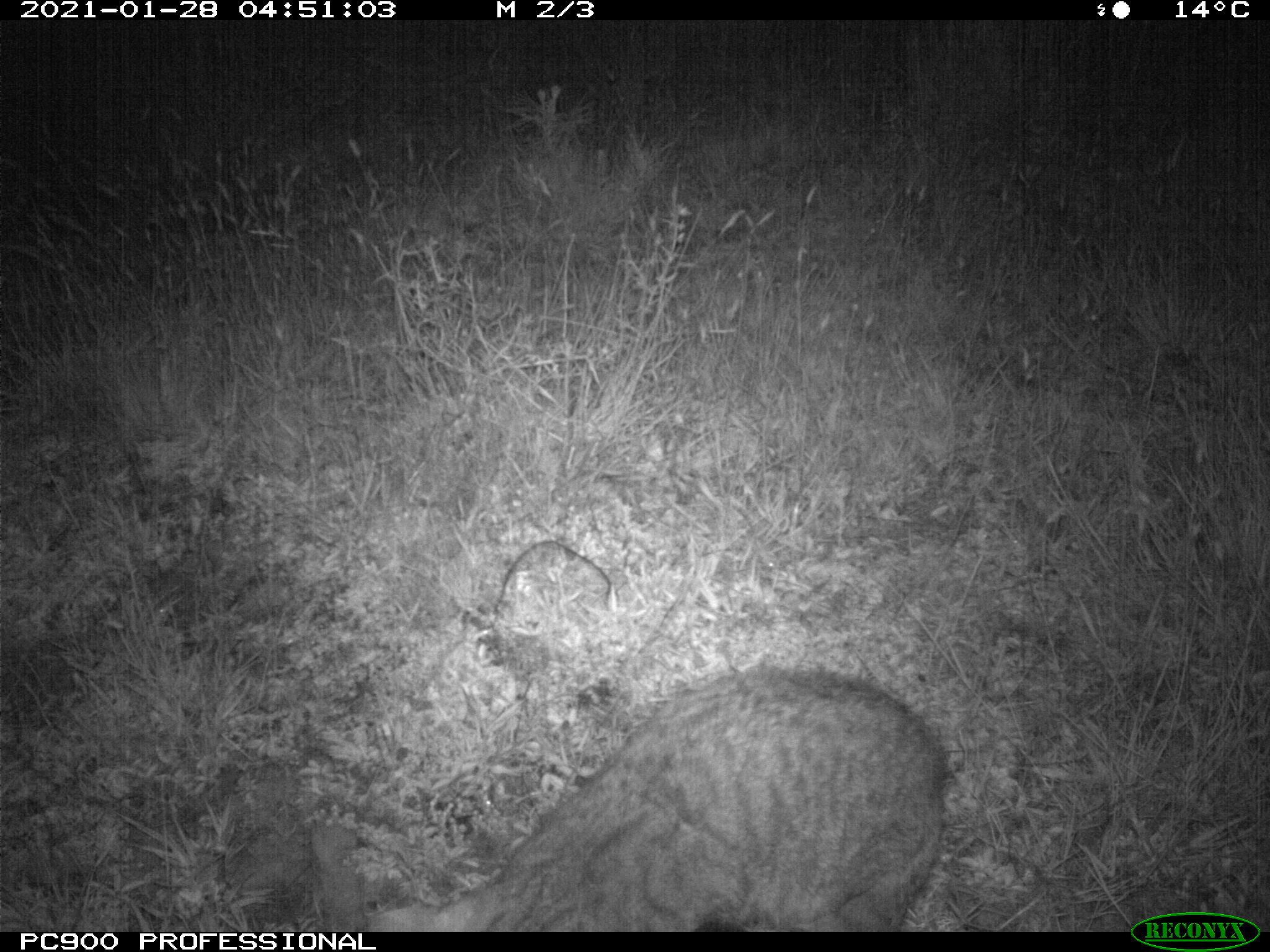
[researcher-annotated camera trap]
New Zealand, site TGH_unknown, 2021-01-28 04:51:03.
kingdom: Animalia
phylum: Chordata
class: Mammalia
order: Carnivora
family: Felidae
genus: Felis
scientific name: Felis catus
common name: domestic cat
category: cat